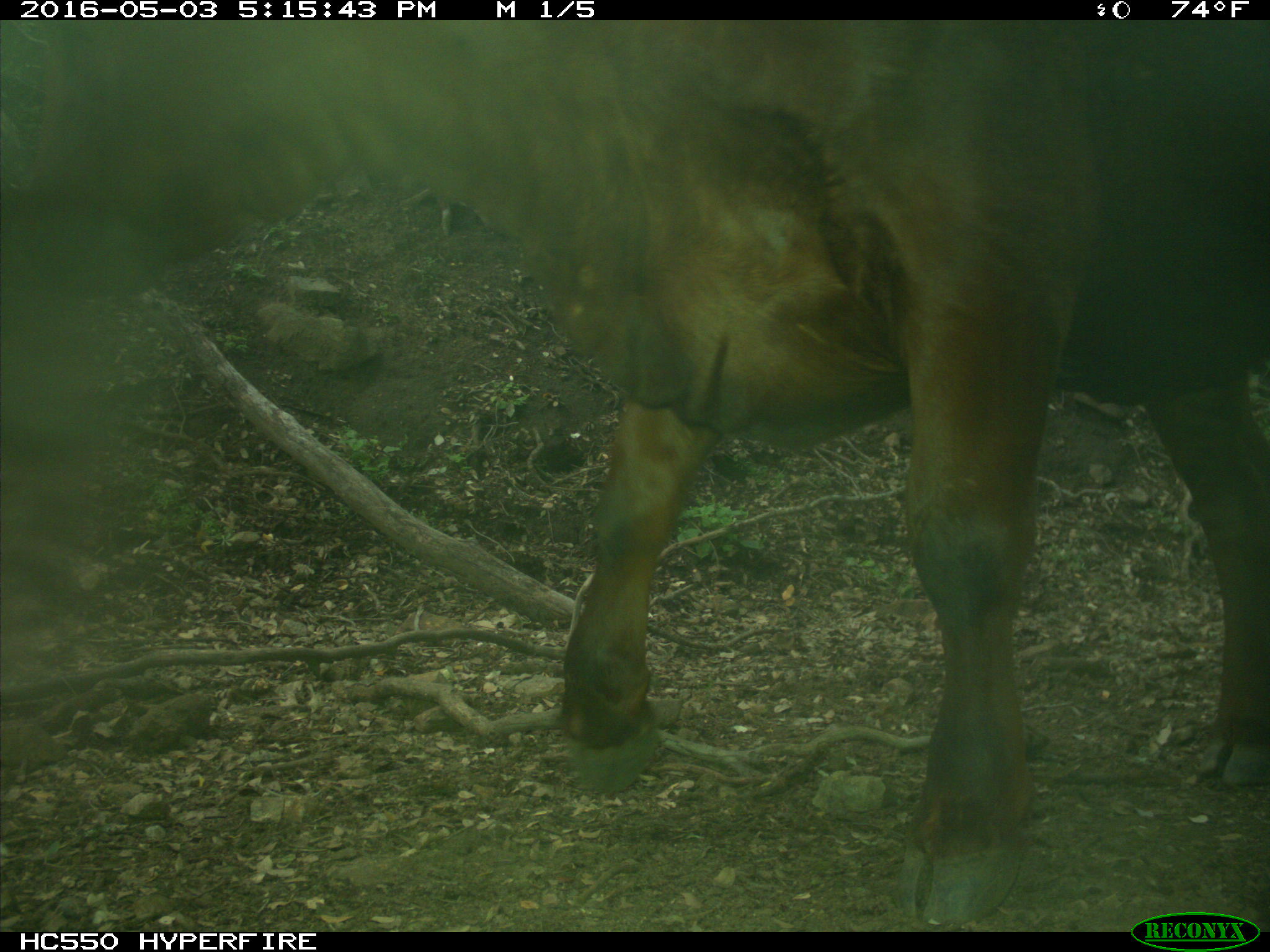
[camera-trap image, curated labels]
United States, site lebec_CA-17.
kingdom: Animalia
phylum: Chordata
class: Mammalia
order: Artiodactyla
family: Bovidae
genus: Bos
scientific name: Bos taurus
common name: domestic cow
Bos taurus (domestic cow).